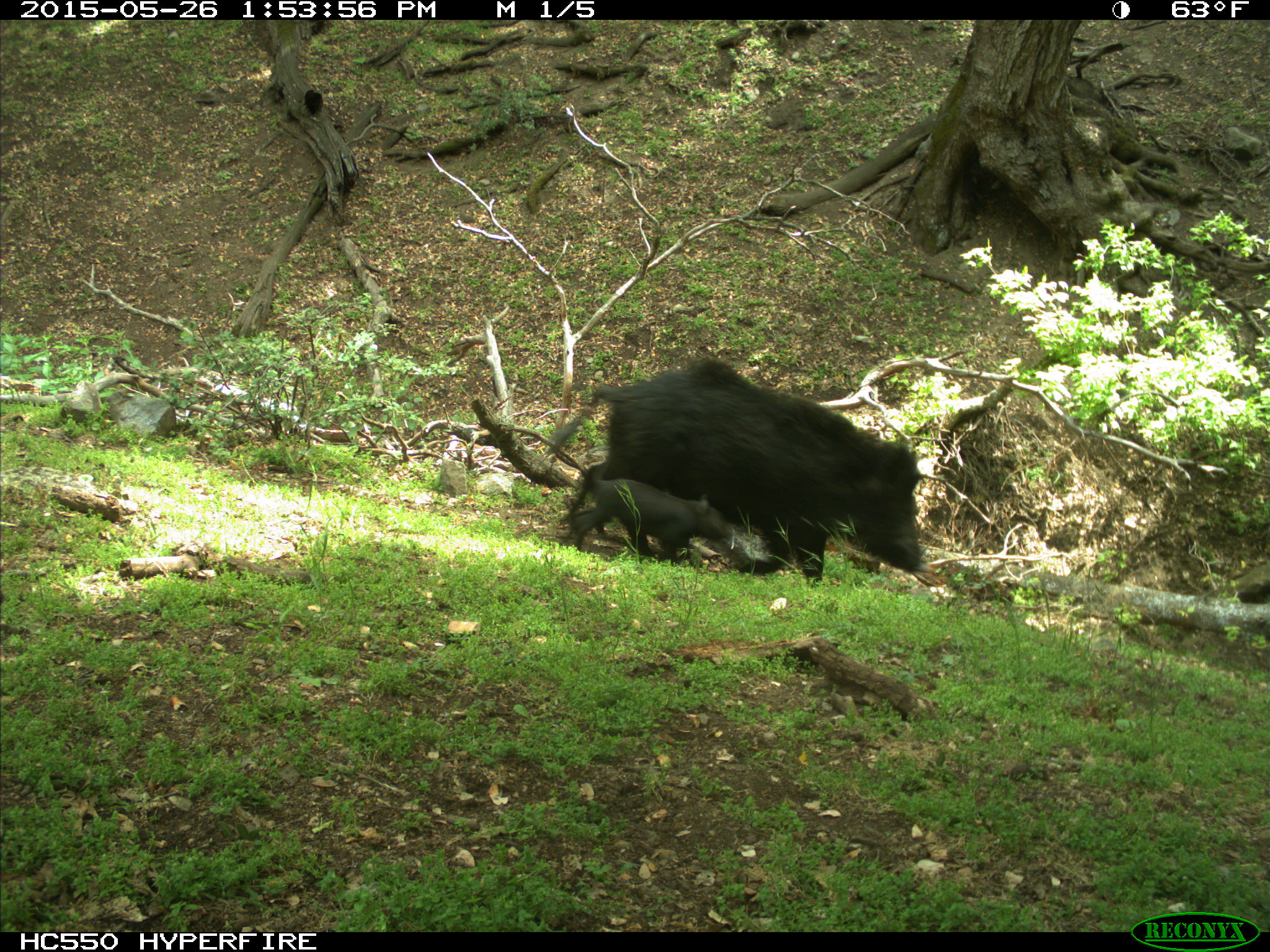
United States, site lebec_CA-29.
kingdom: Animalia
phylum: Chordata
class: Mammalia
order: Artiodactyla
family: Suidae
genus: Sus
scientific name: Sus scrofa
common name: wild boar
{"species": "Sus scrofa (wild boar)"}